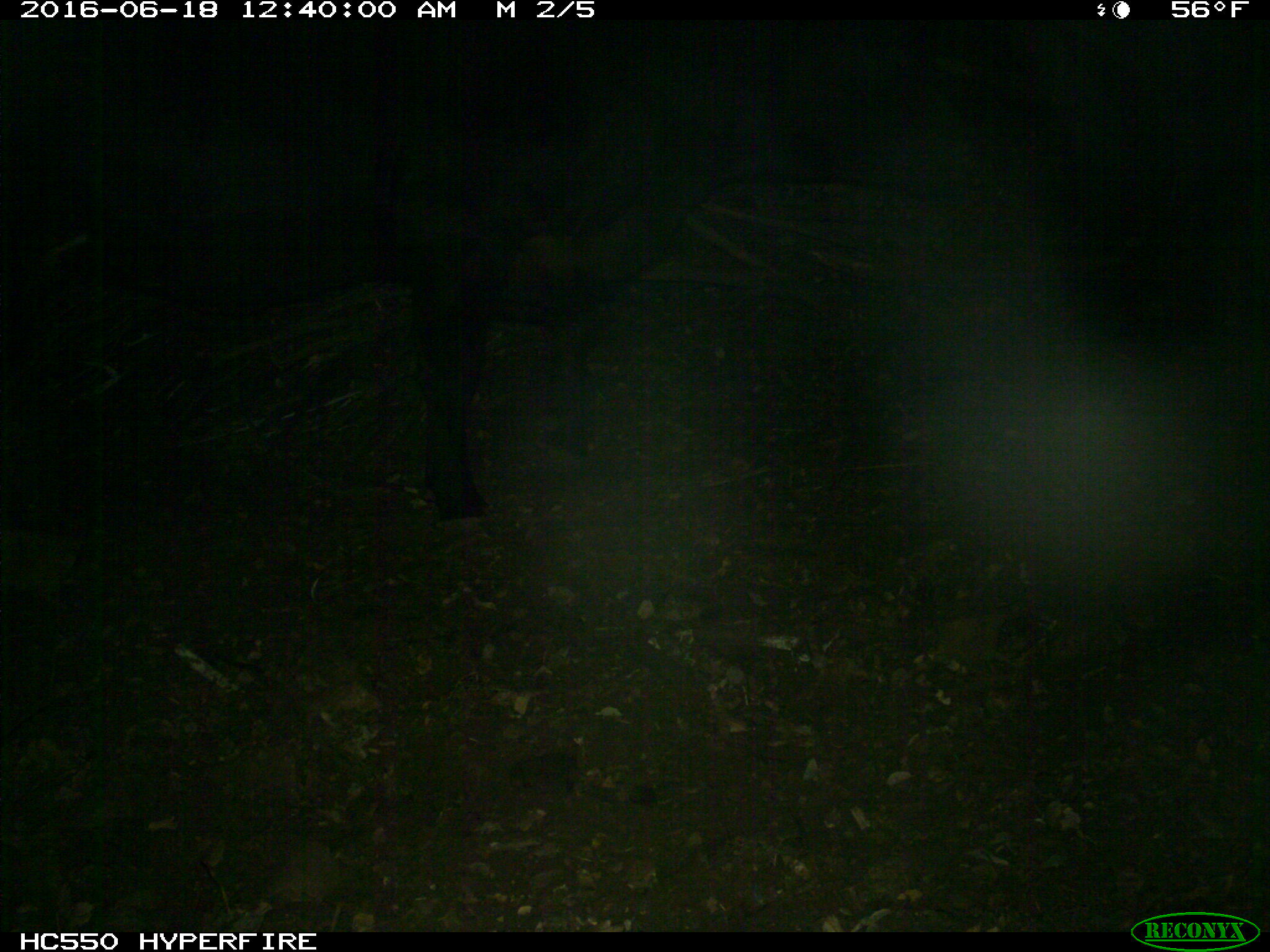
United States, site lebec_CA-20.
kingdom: Animalia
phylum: Chordata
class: Mammalia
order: Artiodactyla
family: Bovidae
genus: Bos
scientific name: Bos taurus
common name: domestic cow